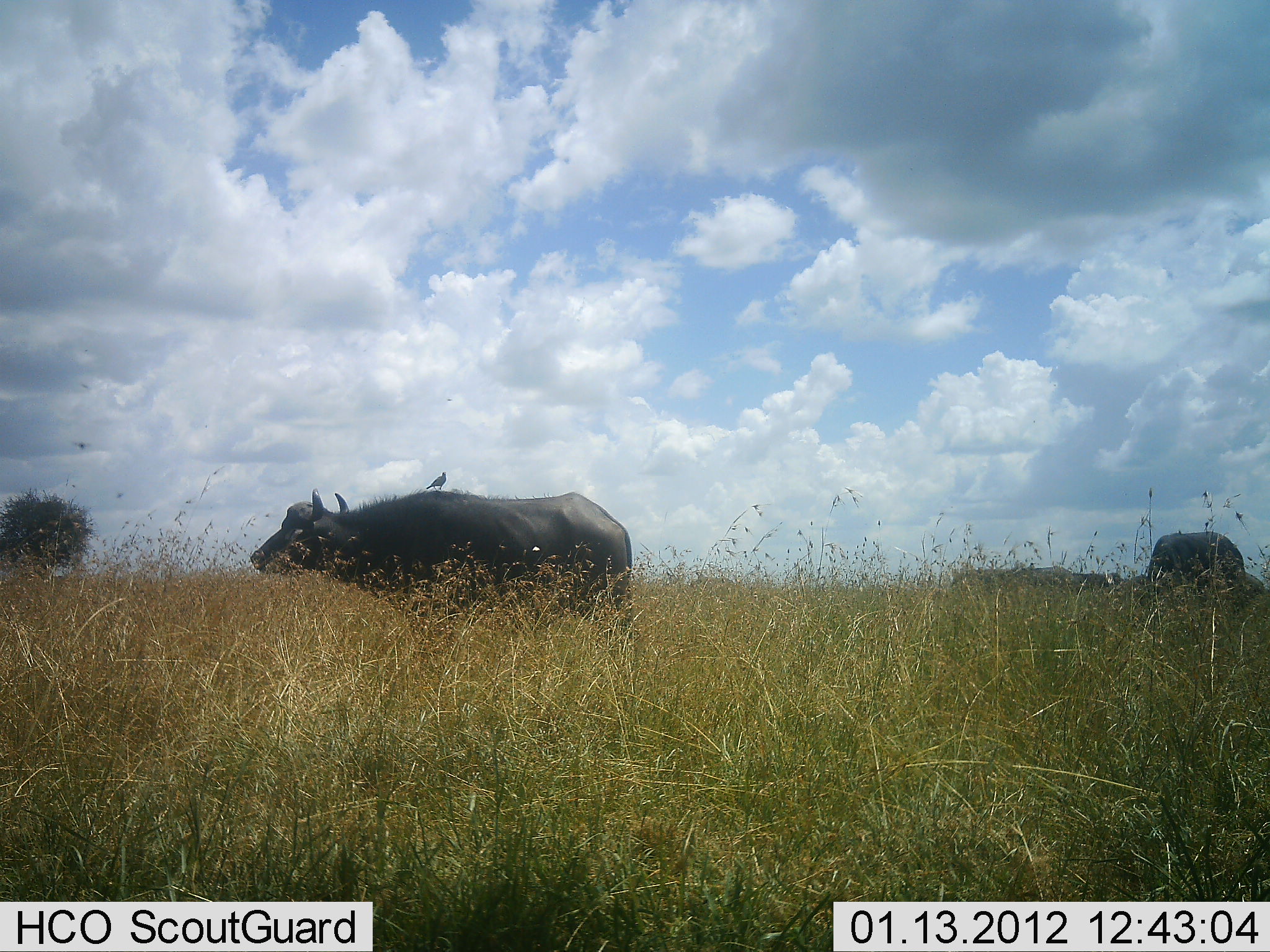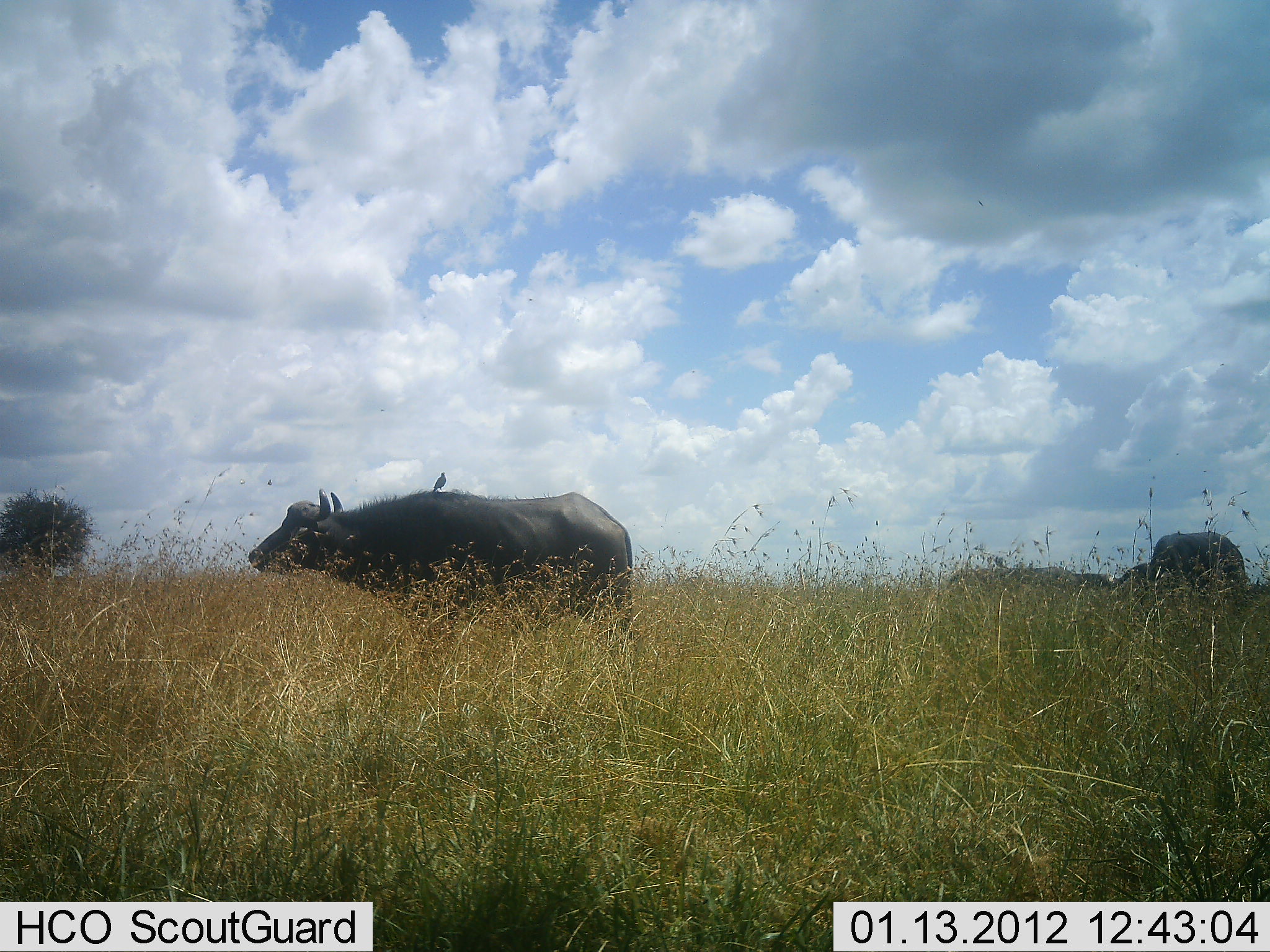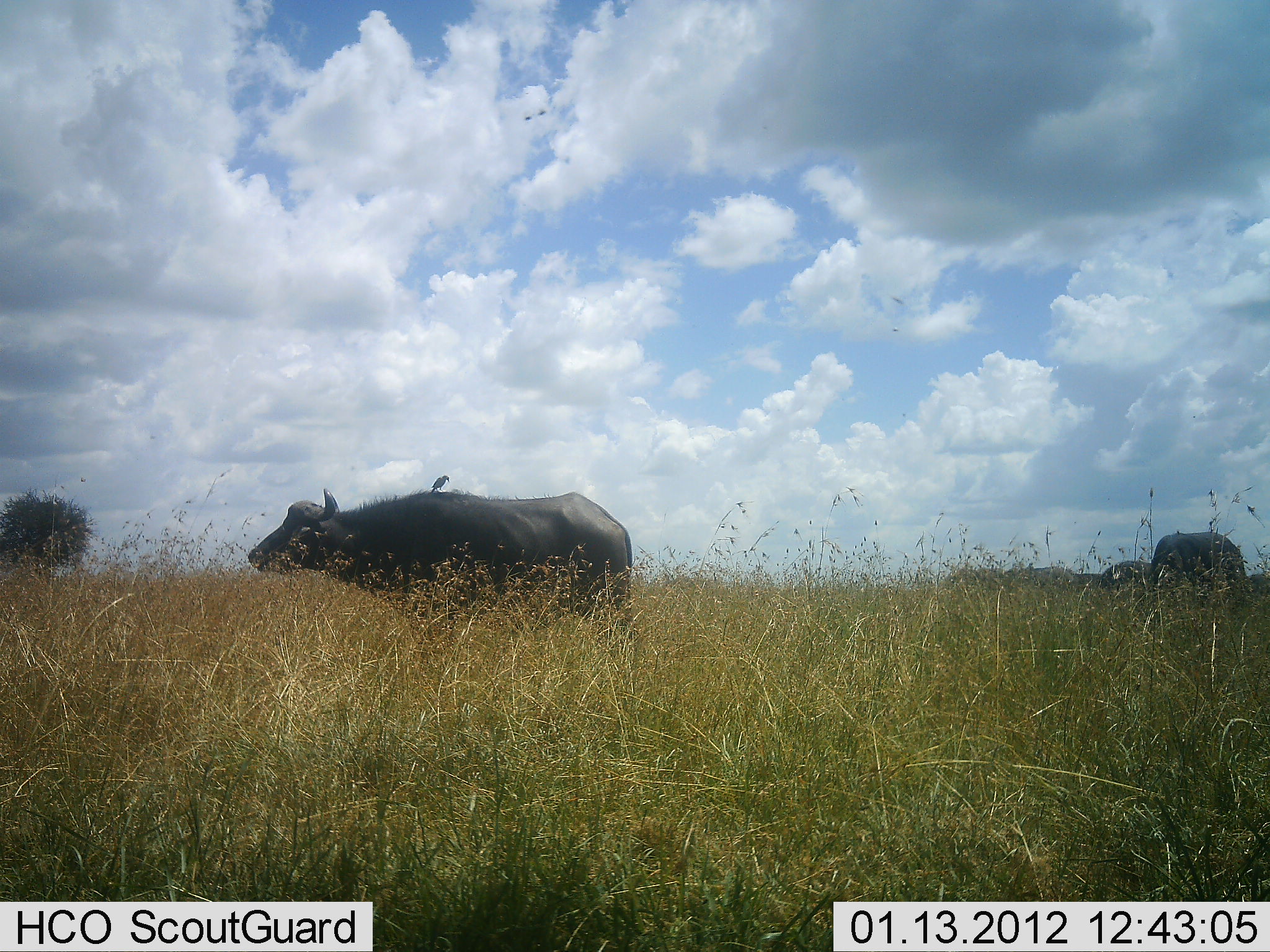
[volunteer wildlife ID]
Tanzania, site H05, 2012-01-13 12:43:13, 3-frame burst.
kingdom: Animalia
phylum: Chordata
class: Mammalia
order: Artiodactyla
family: Bovidae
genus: Syncerus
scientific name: Syncerus caffer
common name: cape buffalo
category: buffalo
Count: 4.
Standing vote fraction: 83%.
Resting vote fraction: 4%.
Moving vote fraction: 29%.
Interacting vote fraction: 0%.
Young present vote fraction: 0%.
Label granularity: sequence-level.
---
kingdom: Animalia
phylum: Chordata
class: Aves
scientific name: Aves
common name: bird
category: otherbird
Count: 1.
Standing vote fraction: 93%.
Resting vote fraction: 0%.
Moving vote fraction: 0%.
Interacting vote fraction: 14%.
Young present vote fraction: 0%.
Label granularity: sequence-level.